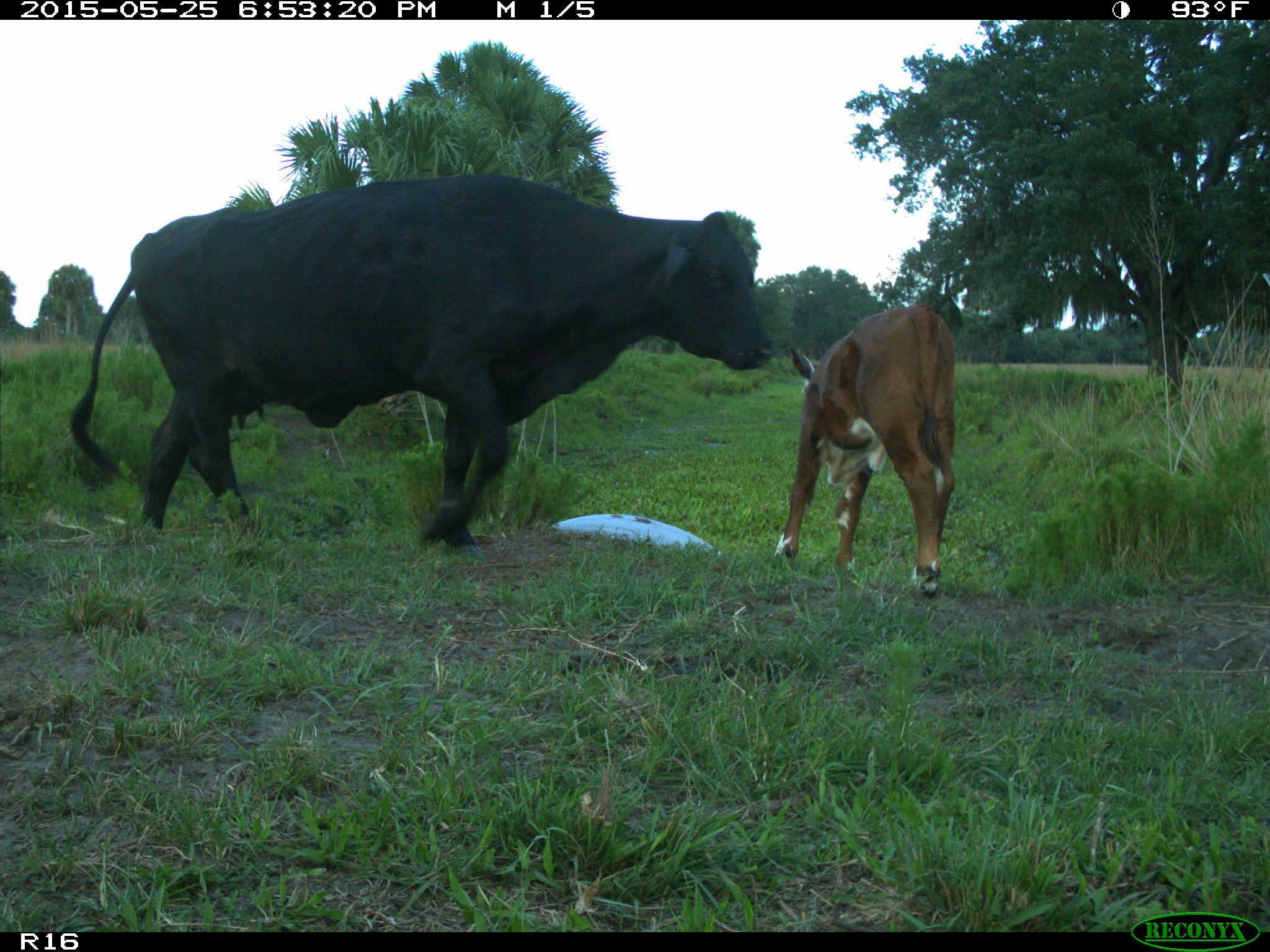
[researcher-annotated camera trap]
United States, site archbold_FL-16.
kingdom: Animalia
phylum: Chordata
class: Mammalia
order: Artiodactyla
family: Bovidae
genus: Bos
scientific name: Bos taurus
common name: domestic cow